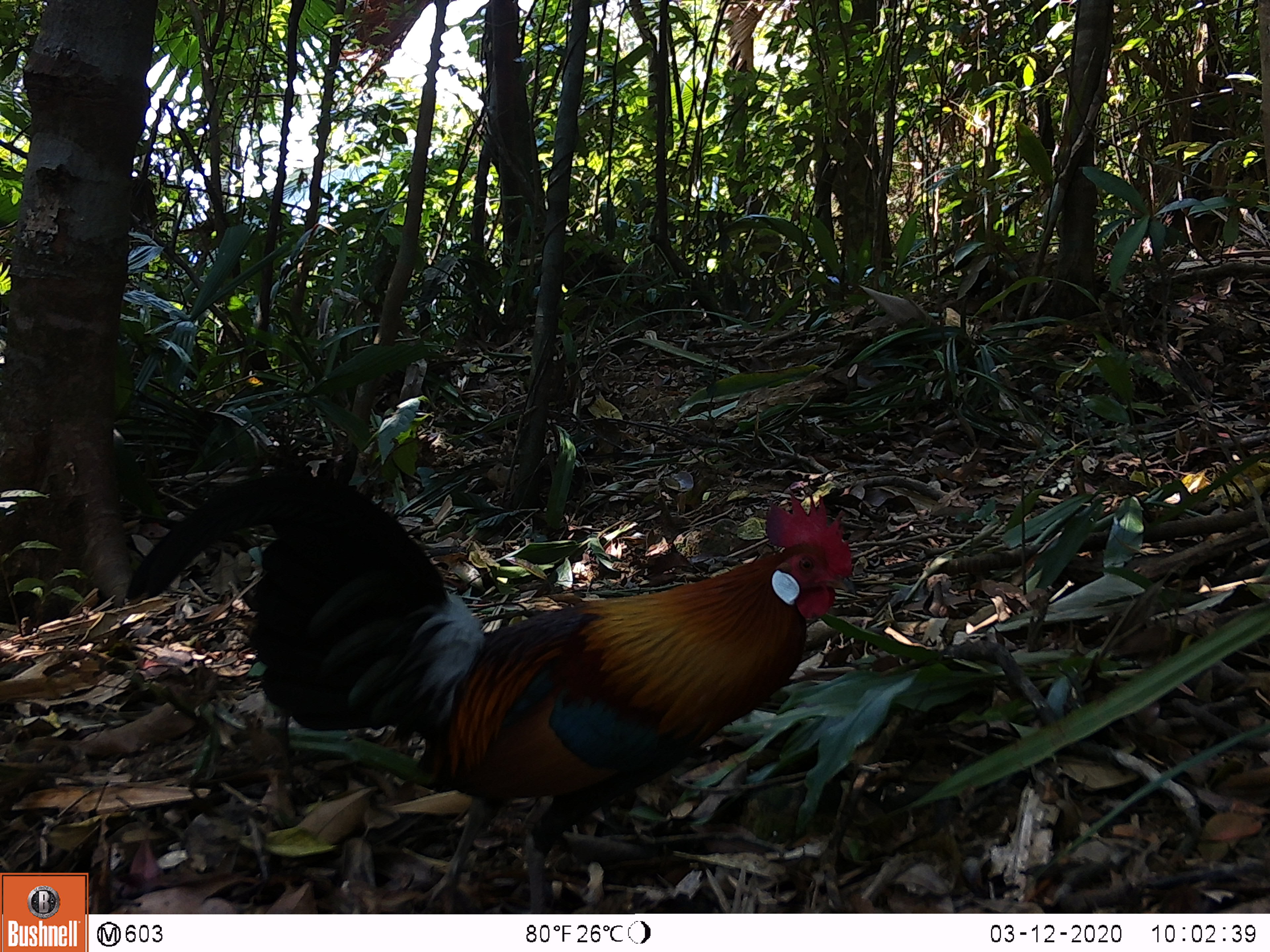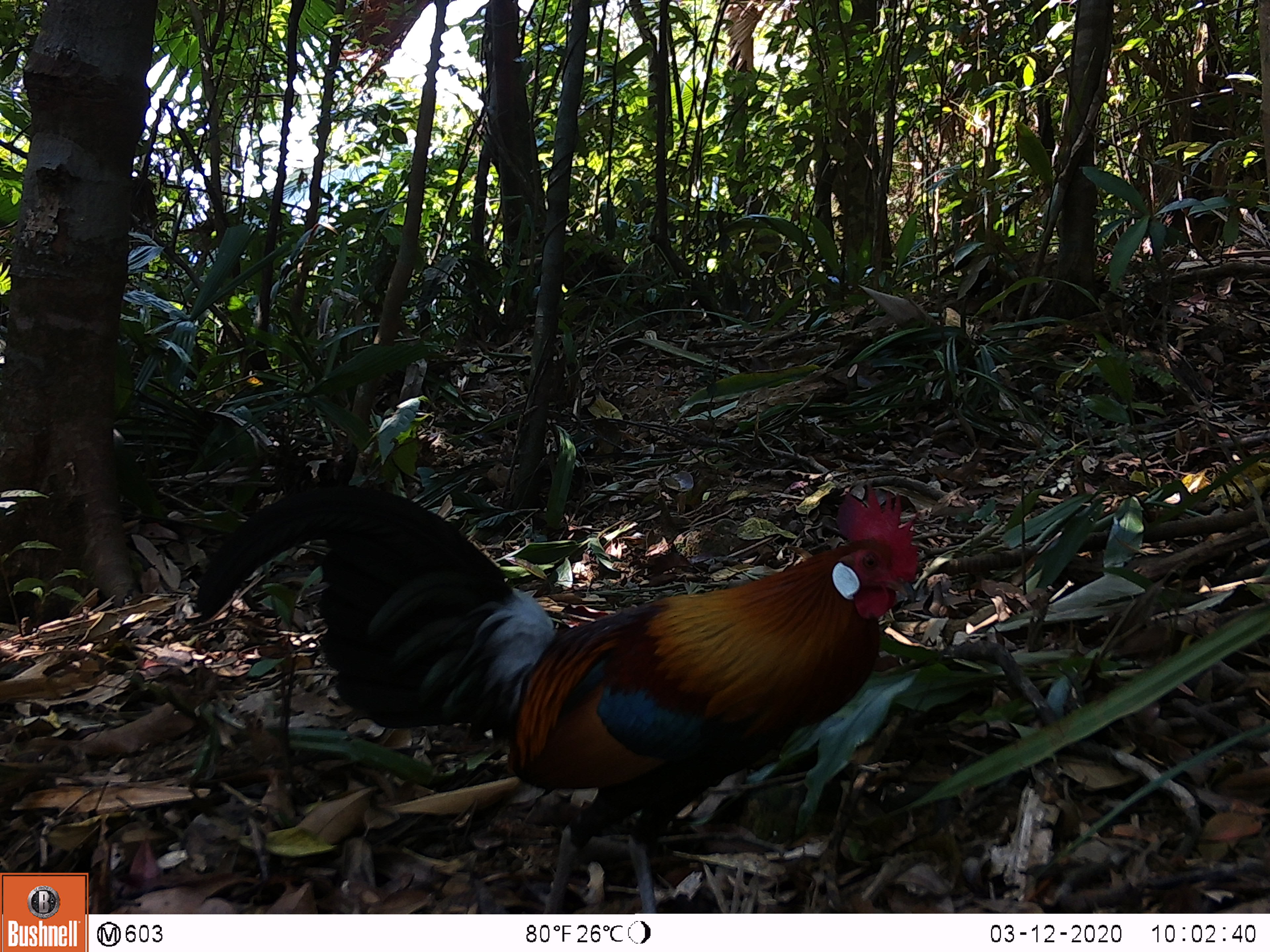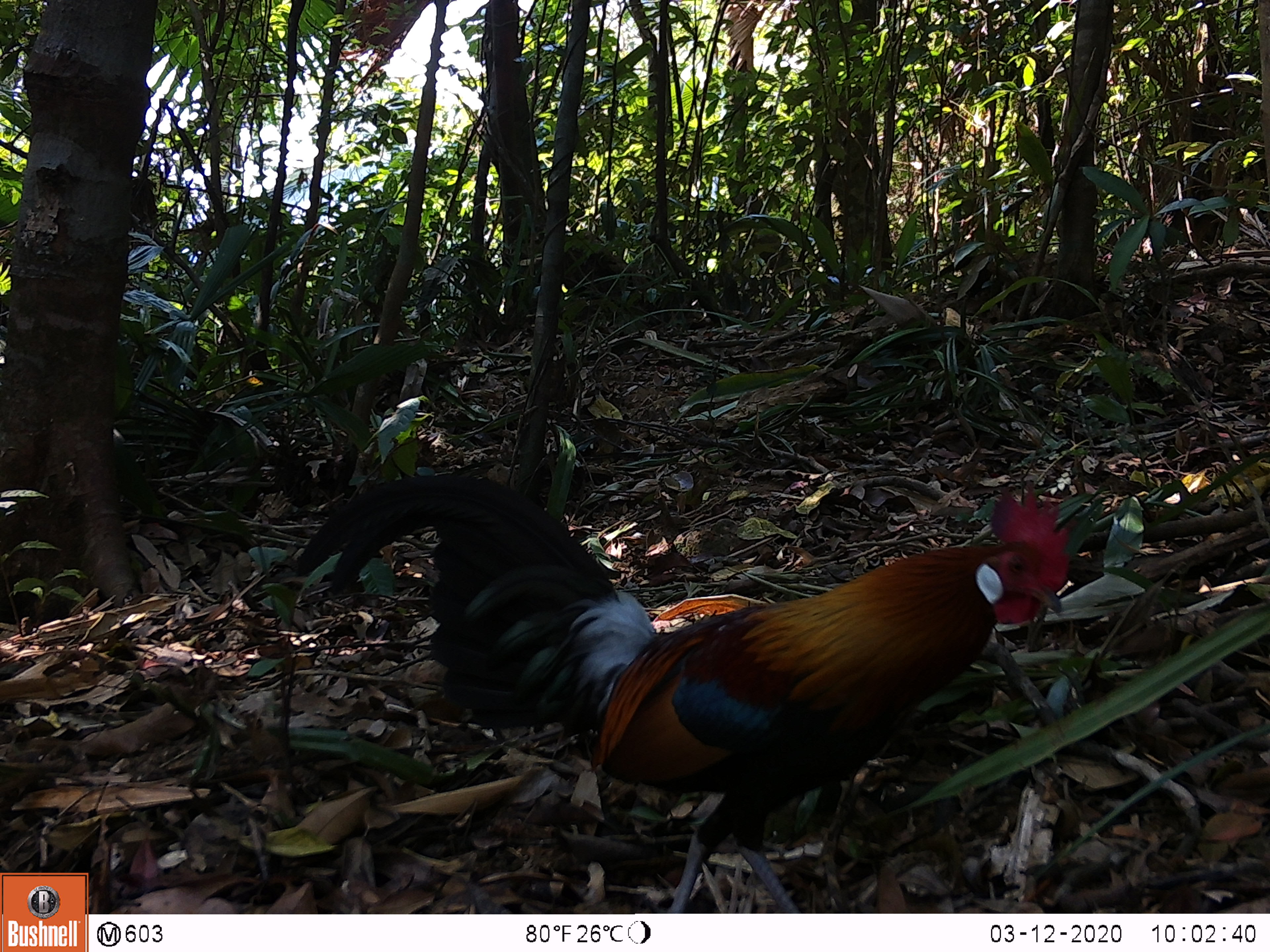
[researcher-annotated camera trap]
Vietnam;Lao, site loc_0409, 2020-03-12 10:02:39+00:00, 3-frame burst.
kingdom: Animalia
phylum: Chordata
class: Aves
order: Galliformes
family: Phasianidae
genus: Gallus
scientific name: Gallus gallus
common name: red junglefowl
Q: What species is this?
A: Red junglefowl (Gallus gallus).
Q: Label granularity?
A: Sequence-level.